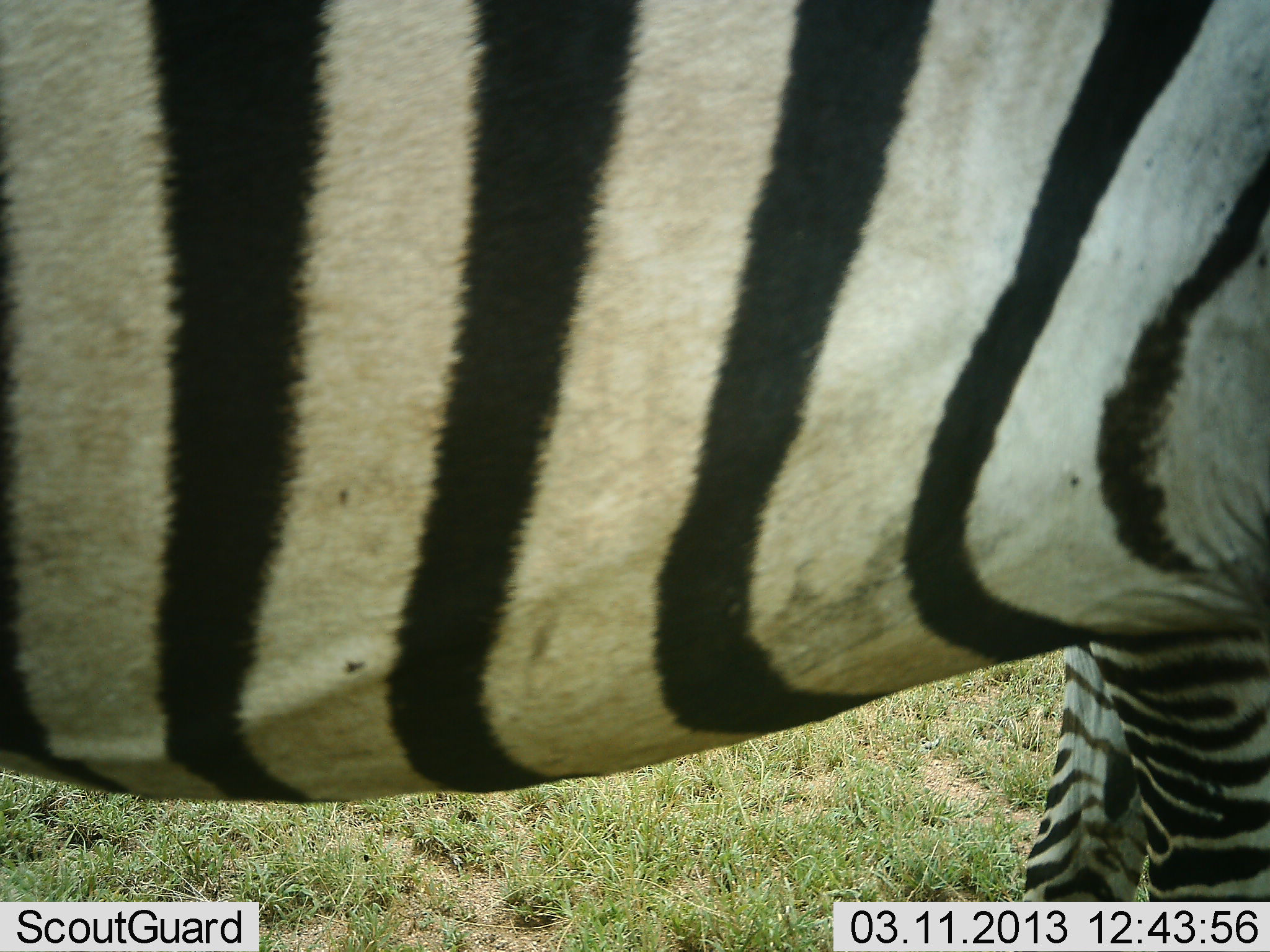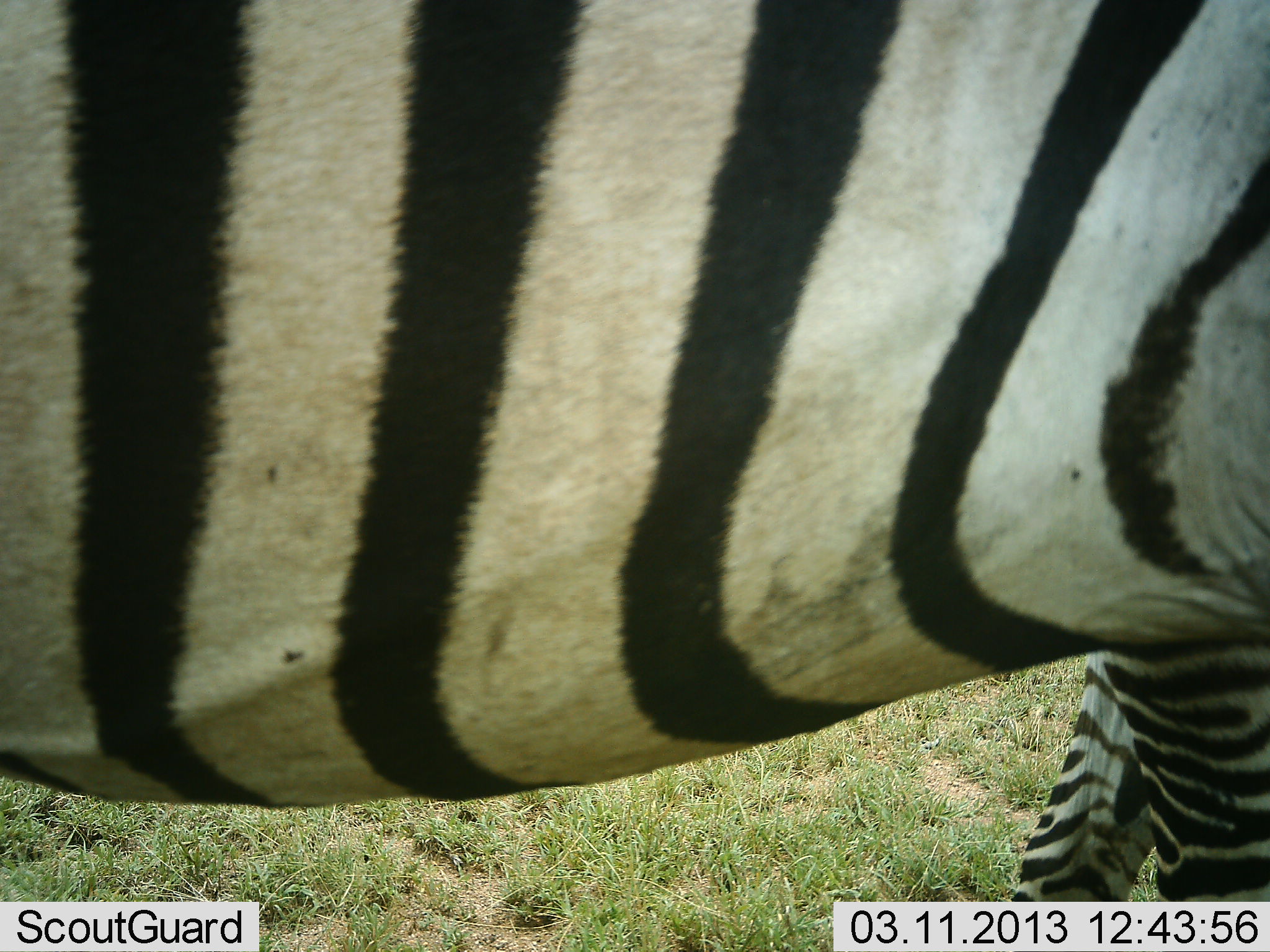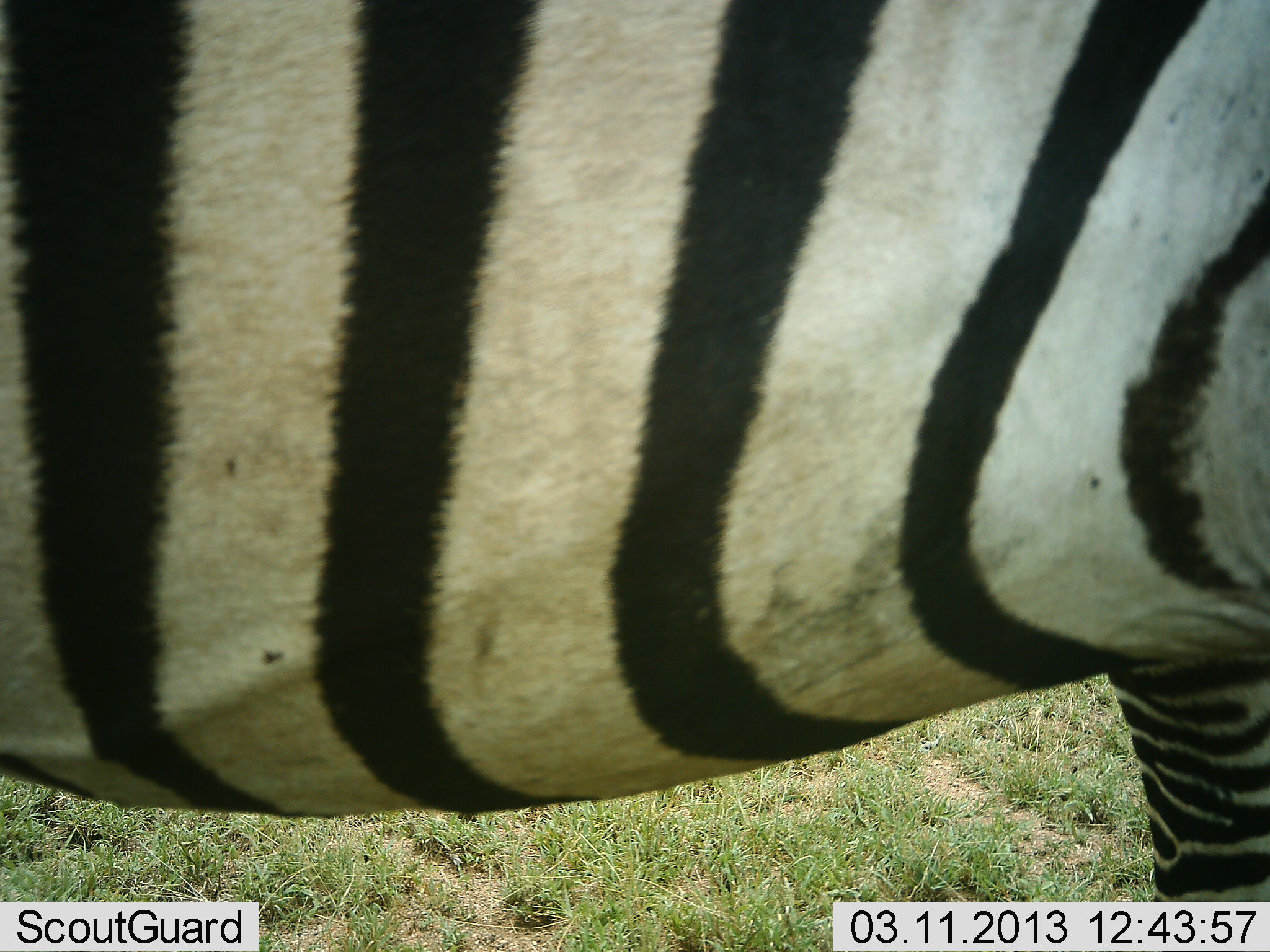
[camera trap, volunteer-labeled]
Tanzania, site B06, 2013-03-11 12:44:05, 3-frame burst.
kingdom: Animalia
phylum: Chordata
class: Mammalia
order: Perissodactyla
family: Equidae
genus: Equus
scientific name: Equus quagga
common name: plains zebra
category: zebra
Zebra (plains zebra) (Equus quagga), count 1. Behavior (volunteer vote fractions): standing 95%, resting 0%, moving 0%, interacting 0%. Young present (vote fraction): 0%. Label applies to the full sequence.